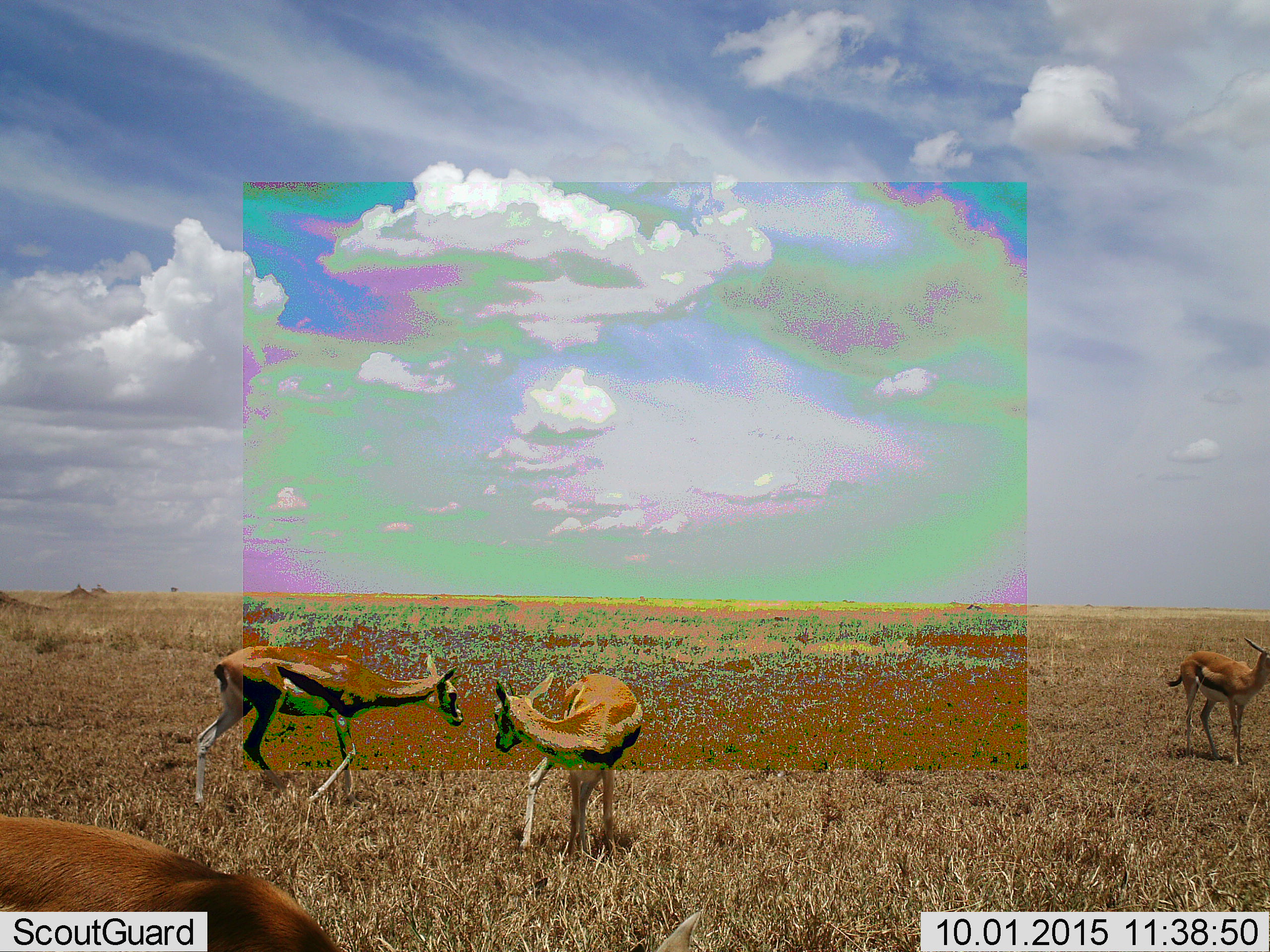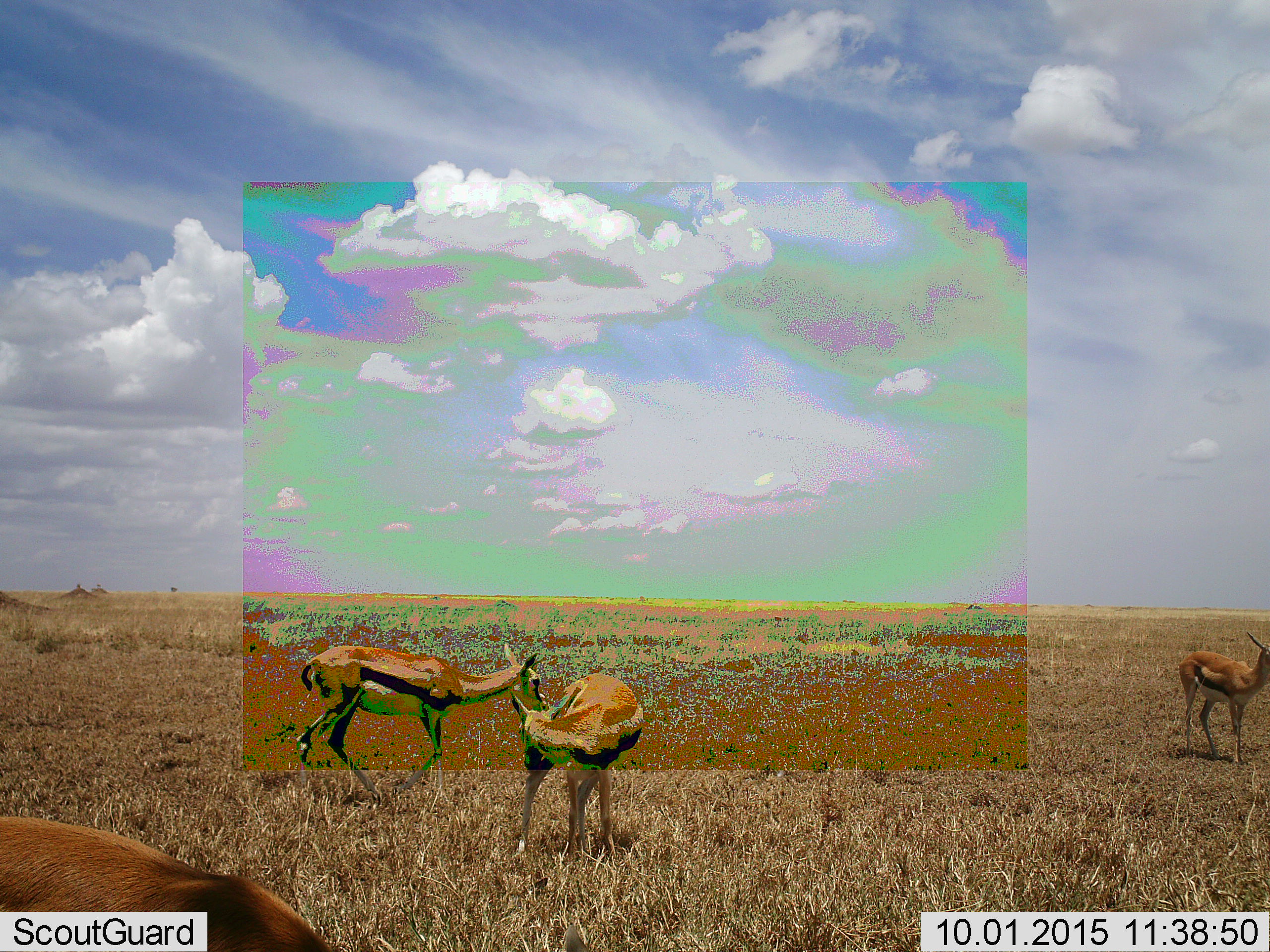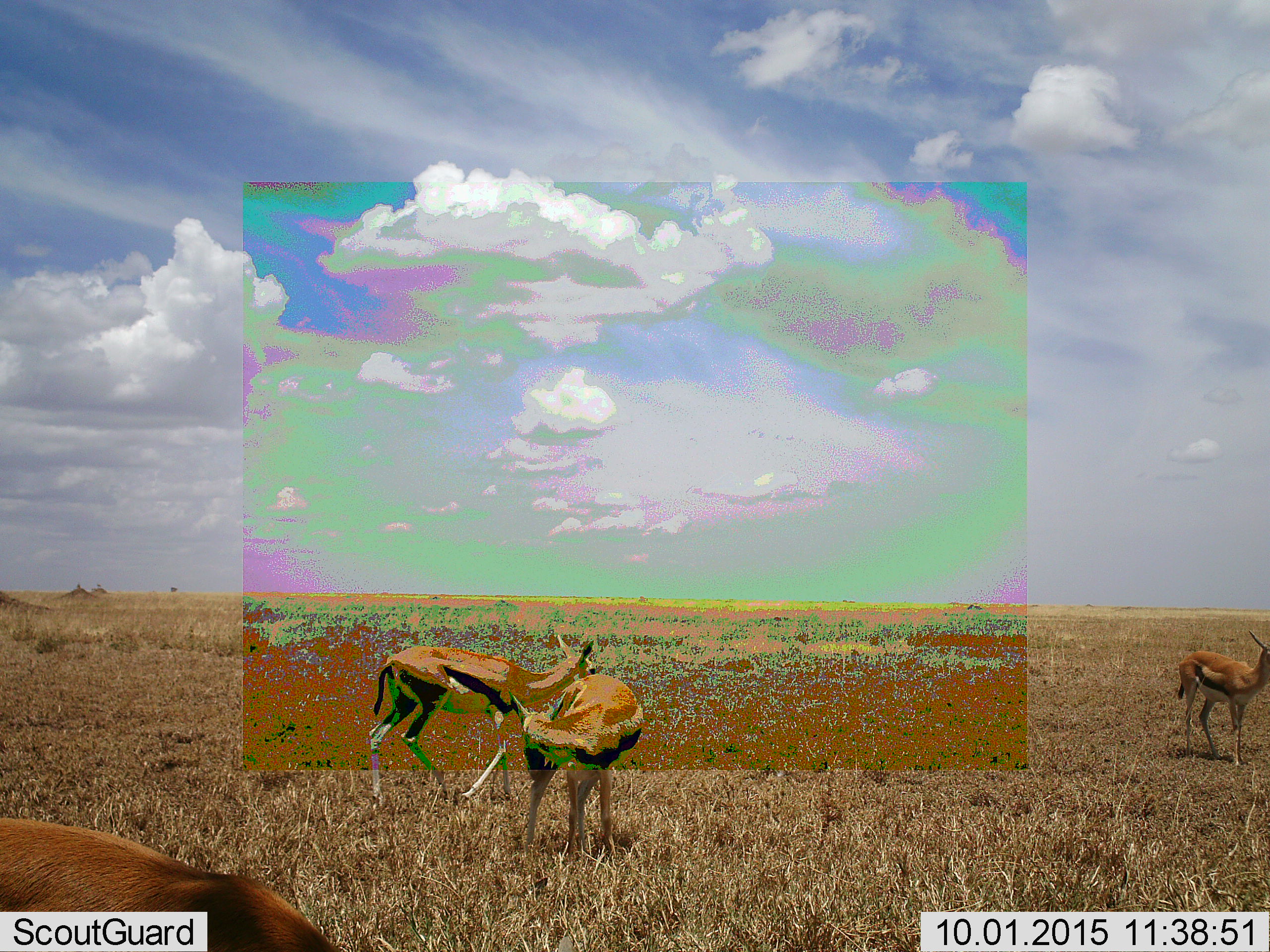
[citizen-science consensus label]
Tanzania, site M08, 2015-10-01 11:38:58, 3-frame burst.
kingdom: Animalia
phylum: Chordata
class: Mammalia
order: Artiodactyla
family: Bovidae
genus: Eudorcas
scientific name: Eudorcas thomsonii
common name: thomson's gazelle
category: gazellethomsons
Gazellethomsons (thomson's gazelle) (Eudorcas thomsonii), count 4. Behavior (volunteer vote fractions): standing 80%, resting 0%, moving 70%, interacting 20%. Young present (vote fraction): 10%. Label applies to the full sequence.